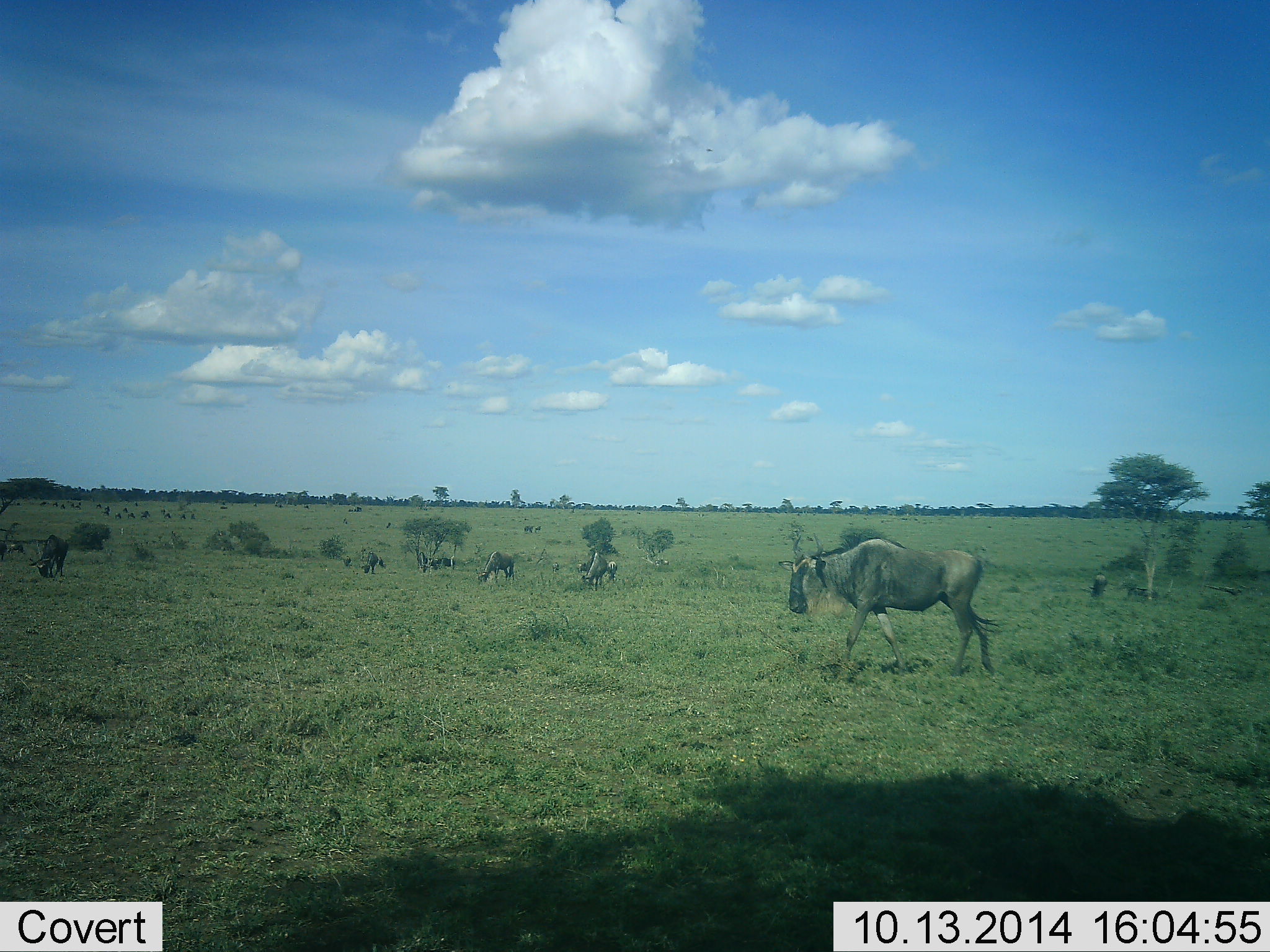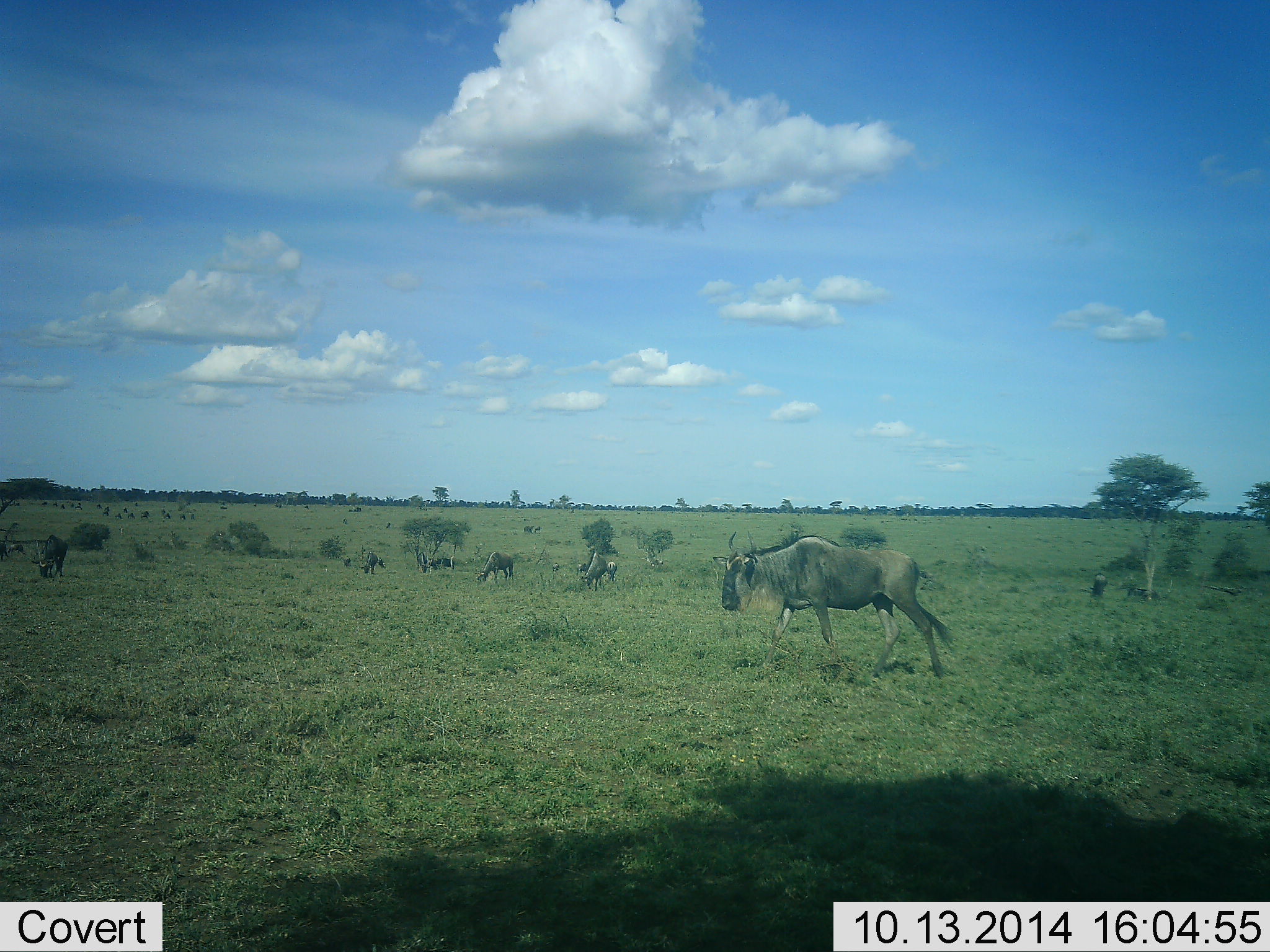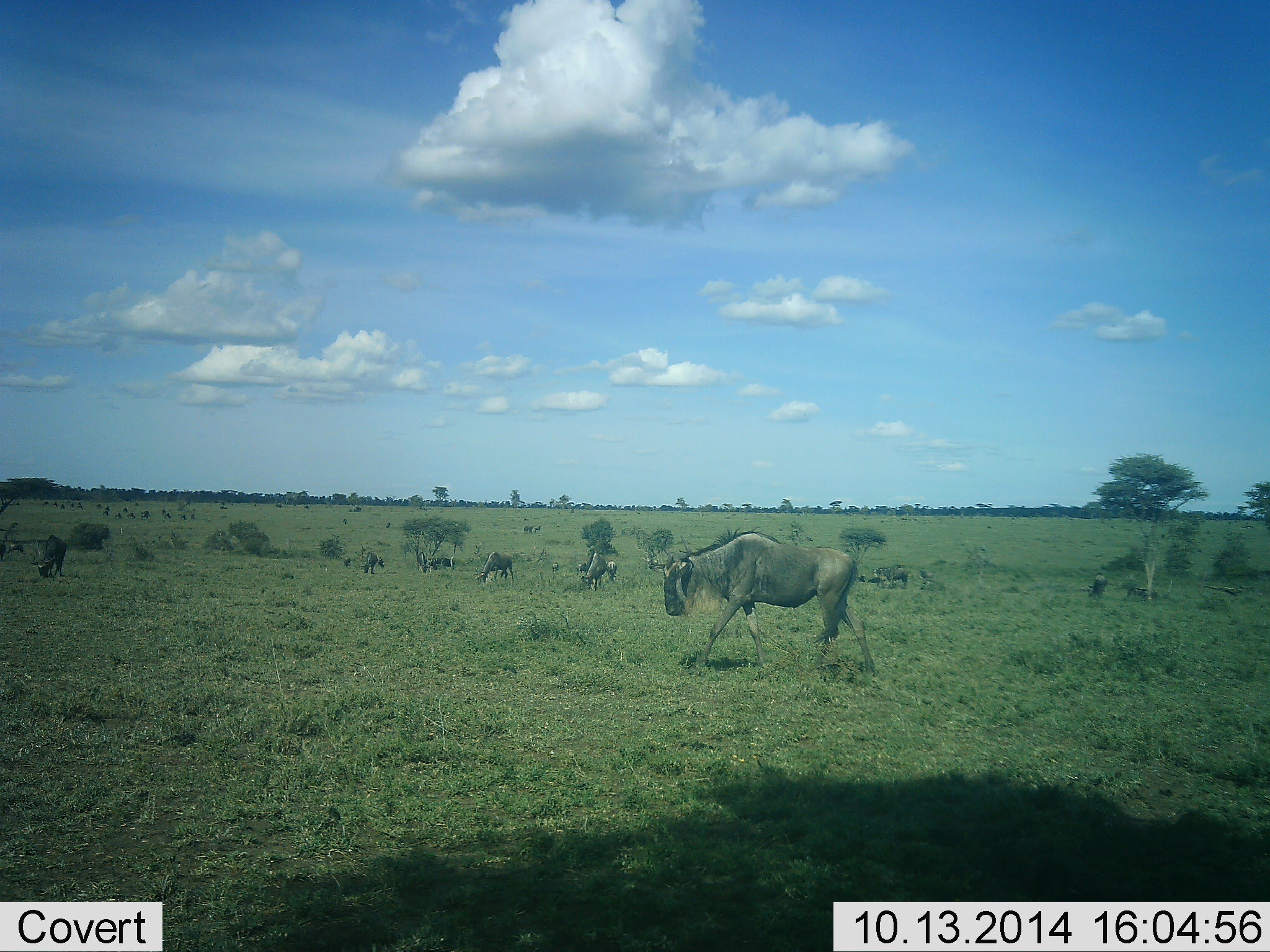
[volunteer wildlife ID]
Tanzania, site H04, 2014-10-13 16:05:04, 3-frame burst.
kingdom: Animalia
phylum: Chordata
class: Mammalia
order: Artiodactyla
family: Bovidae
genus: Connochaetes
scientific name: Connochaetes taurinus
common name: blue wildebeest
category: wildebeest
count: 7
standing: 40%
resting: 20%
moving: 80%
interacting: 0%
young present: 0%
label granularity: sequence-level